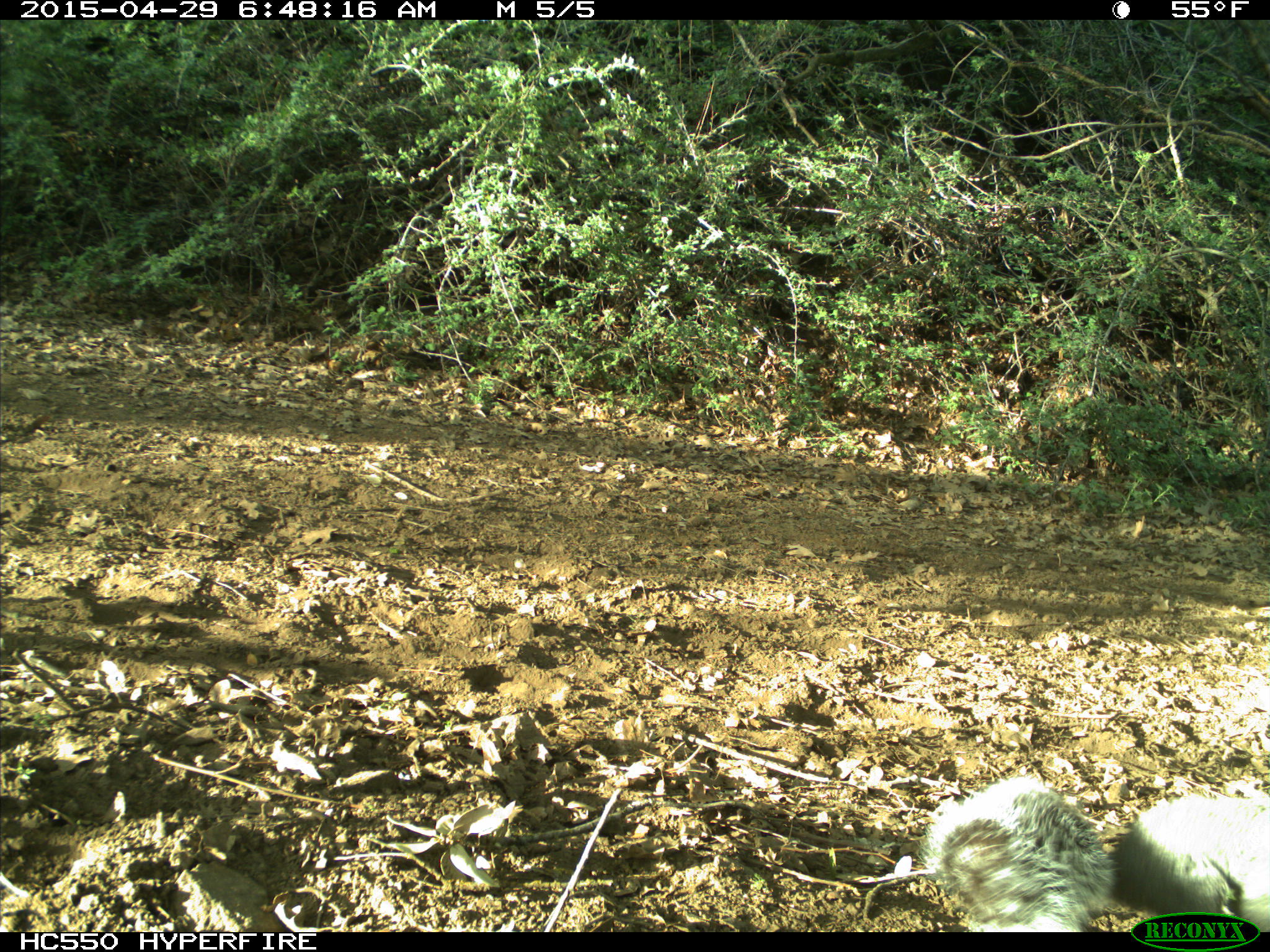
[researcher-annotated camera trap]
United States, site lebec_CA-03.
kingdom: Animalia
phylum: Chordata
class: Mammalia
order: Rodentia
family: Sciuridae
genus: Sciurus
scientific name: Sciurus carolinensis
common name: eastern gray squirrel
Sciurus carolinensis (eastern gray squirrel).